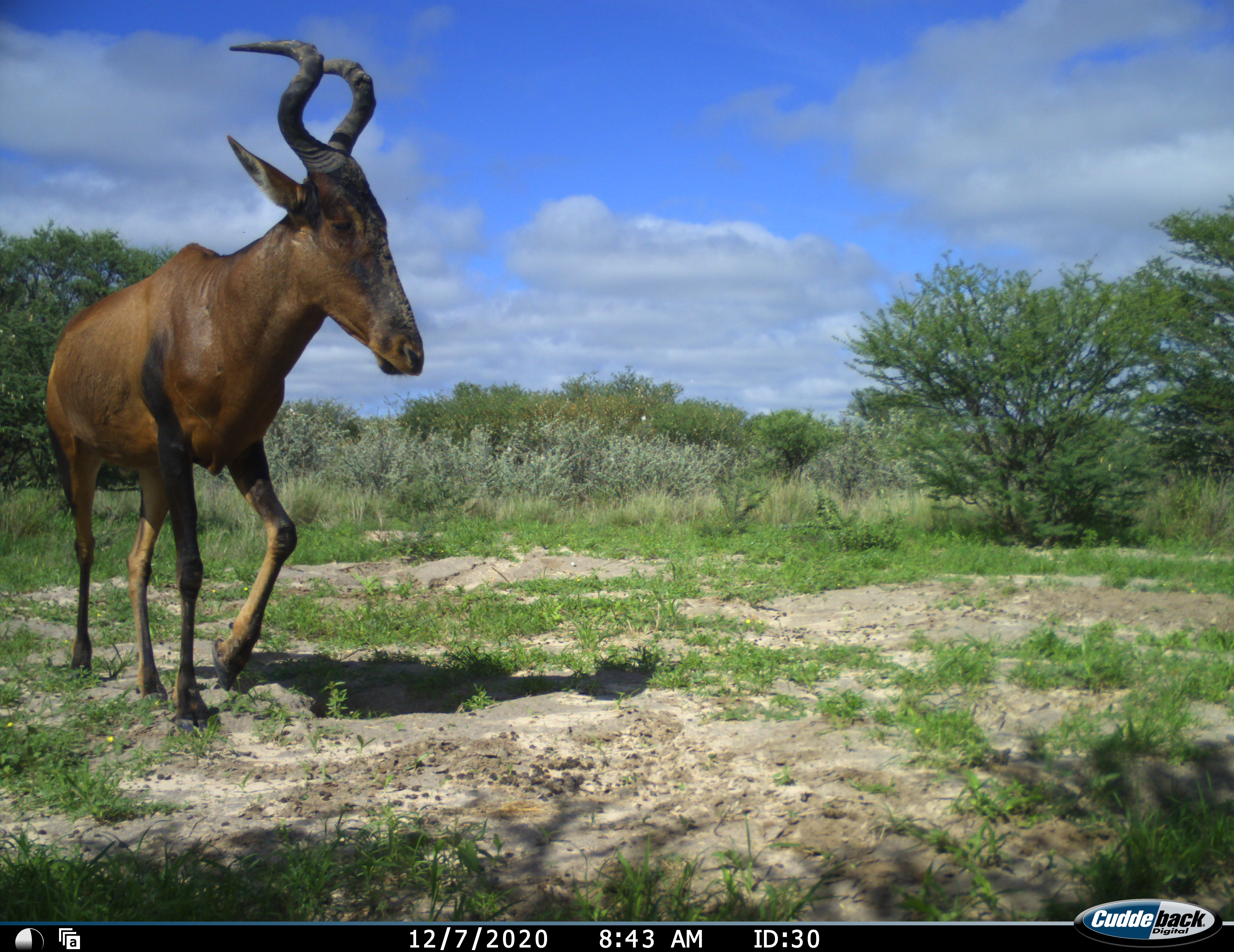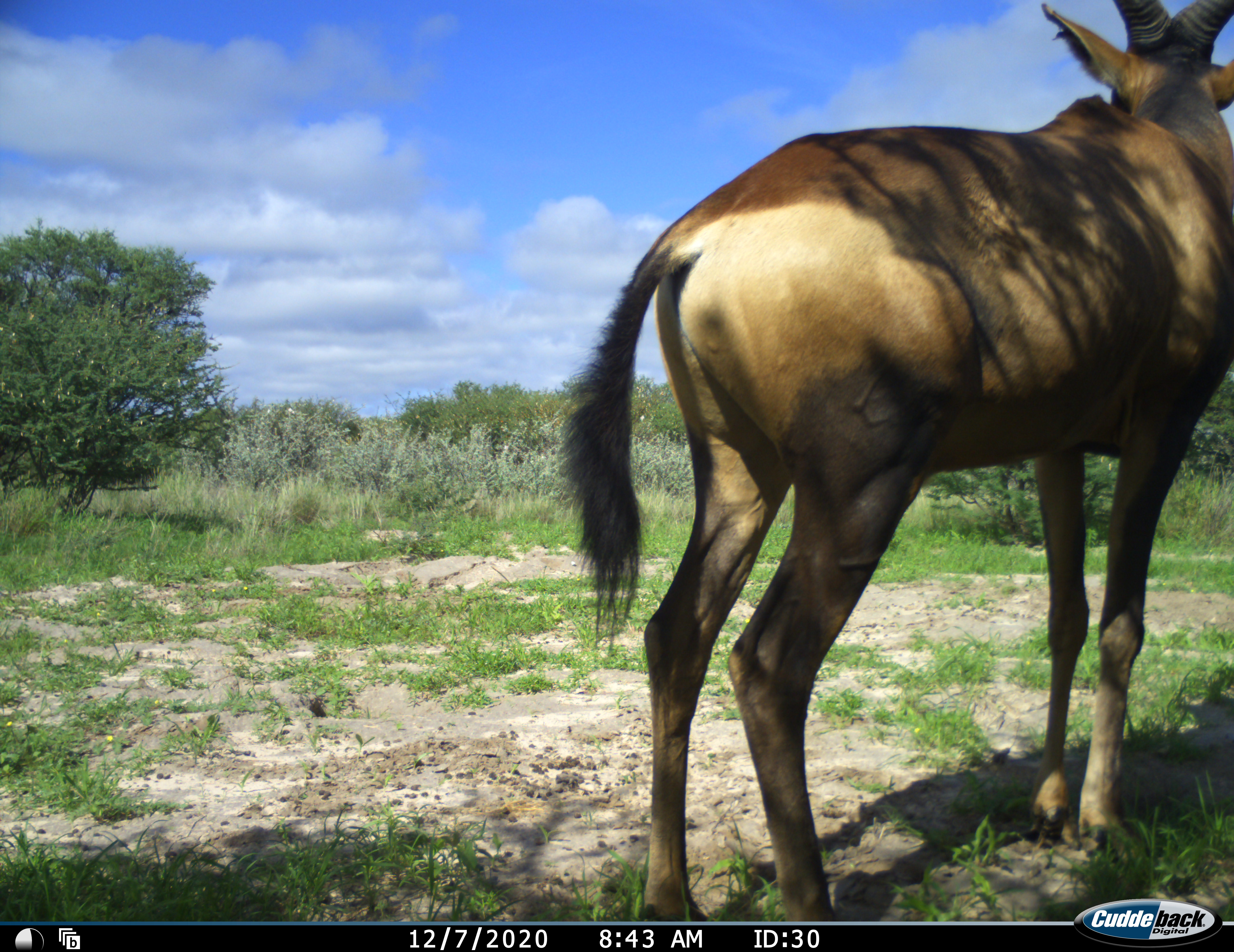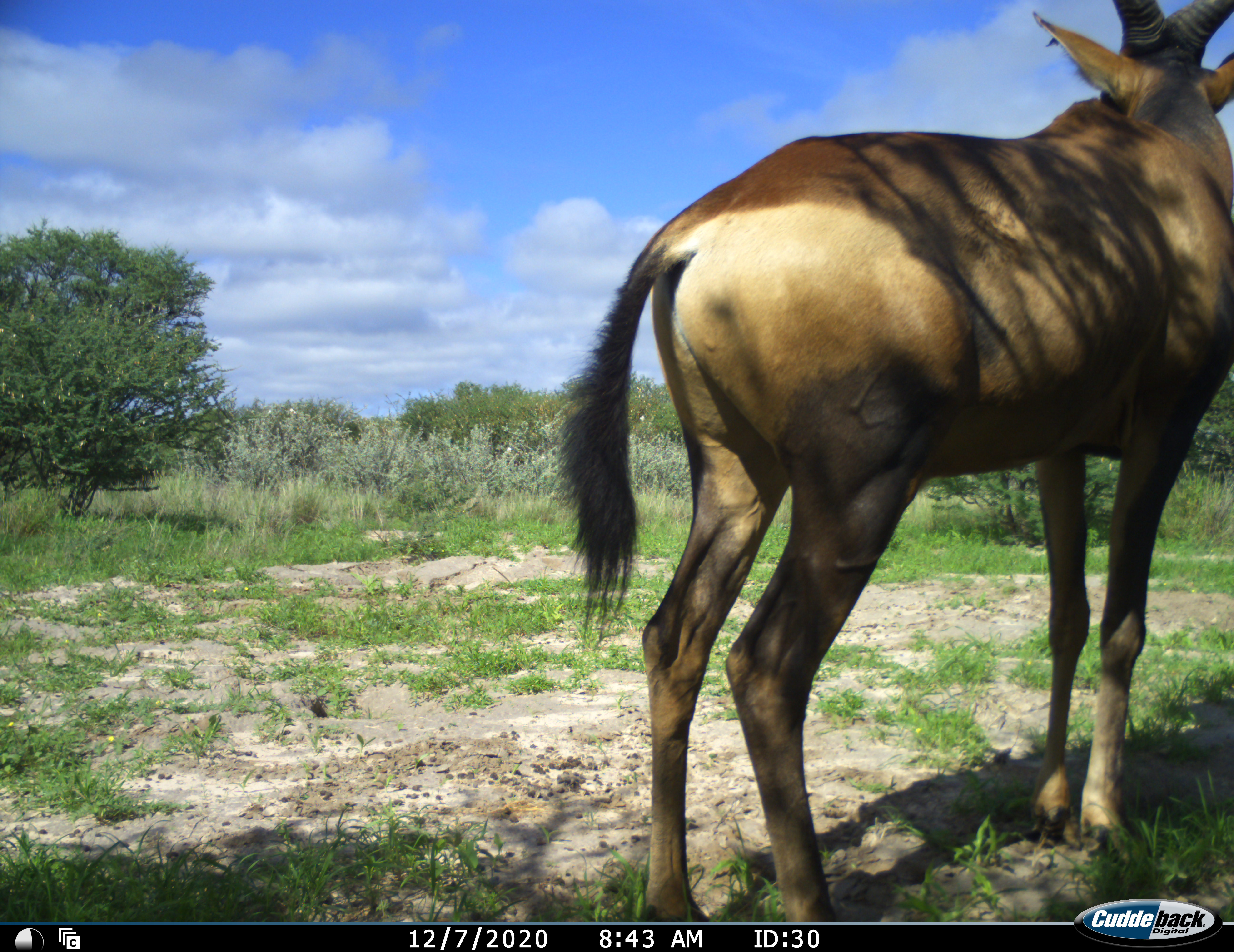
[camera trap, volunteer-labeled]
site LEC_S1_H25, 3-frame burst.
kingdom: Animalia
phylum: Chordata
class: Mammalia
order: Artiodactyla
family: Bovidae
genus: Alcelaphus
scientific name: Alcelaphus buselaphus caama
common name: red hartebeest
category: hartebeestred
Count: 1.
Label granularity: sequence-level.